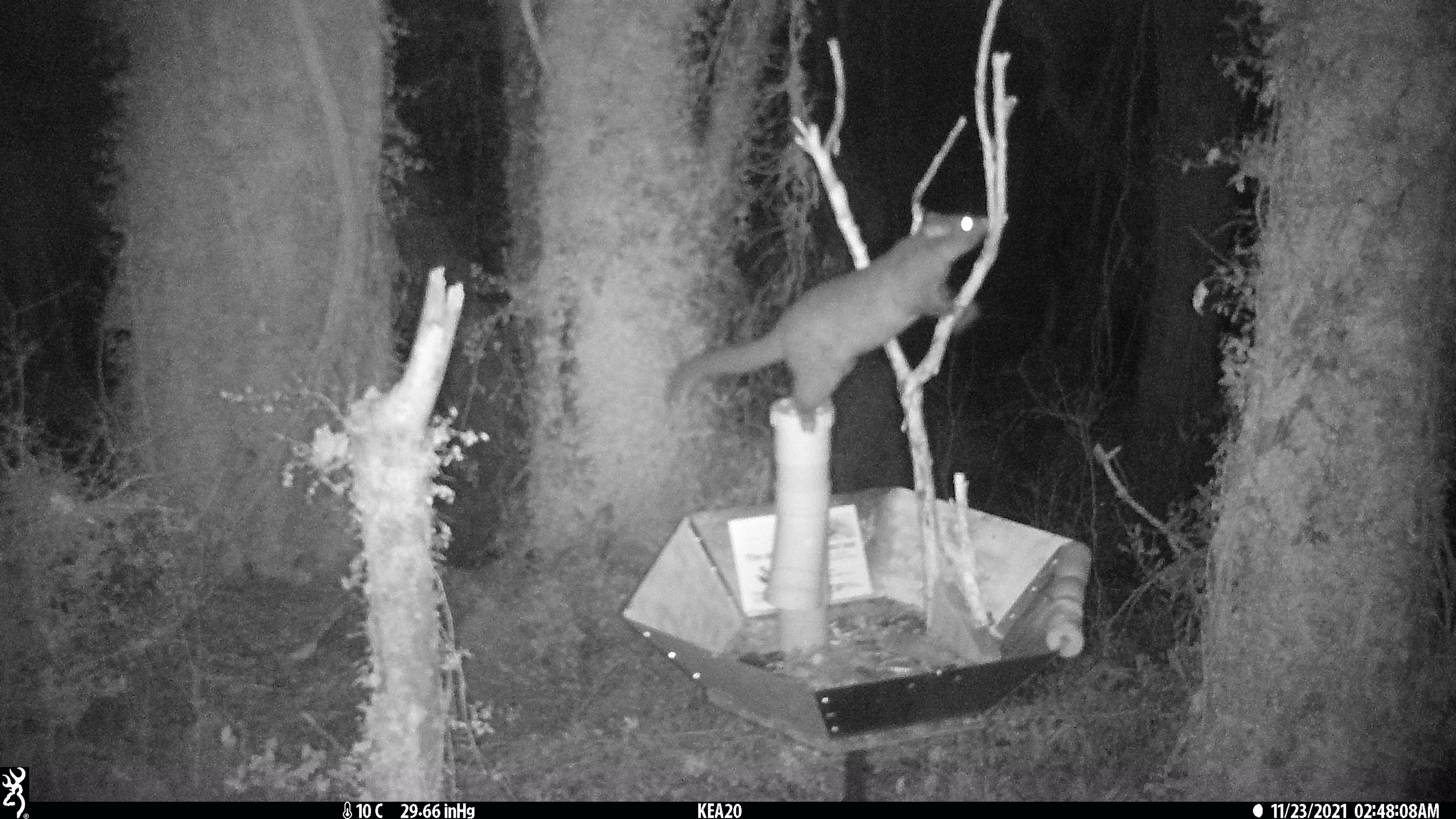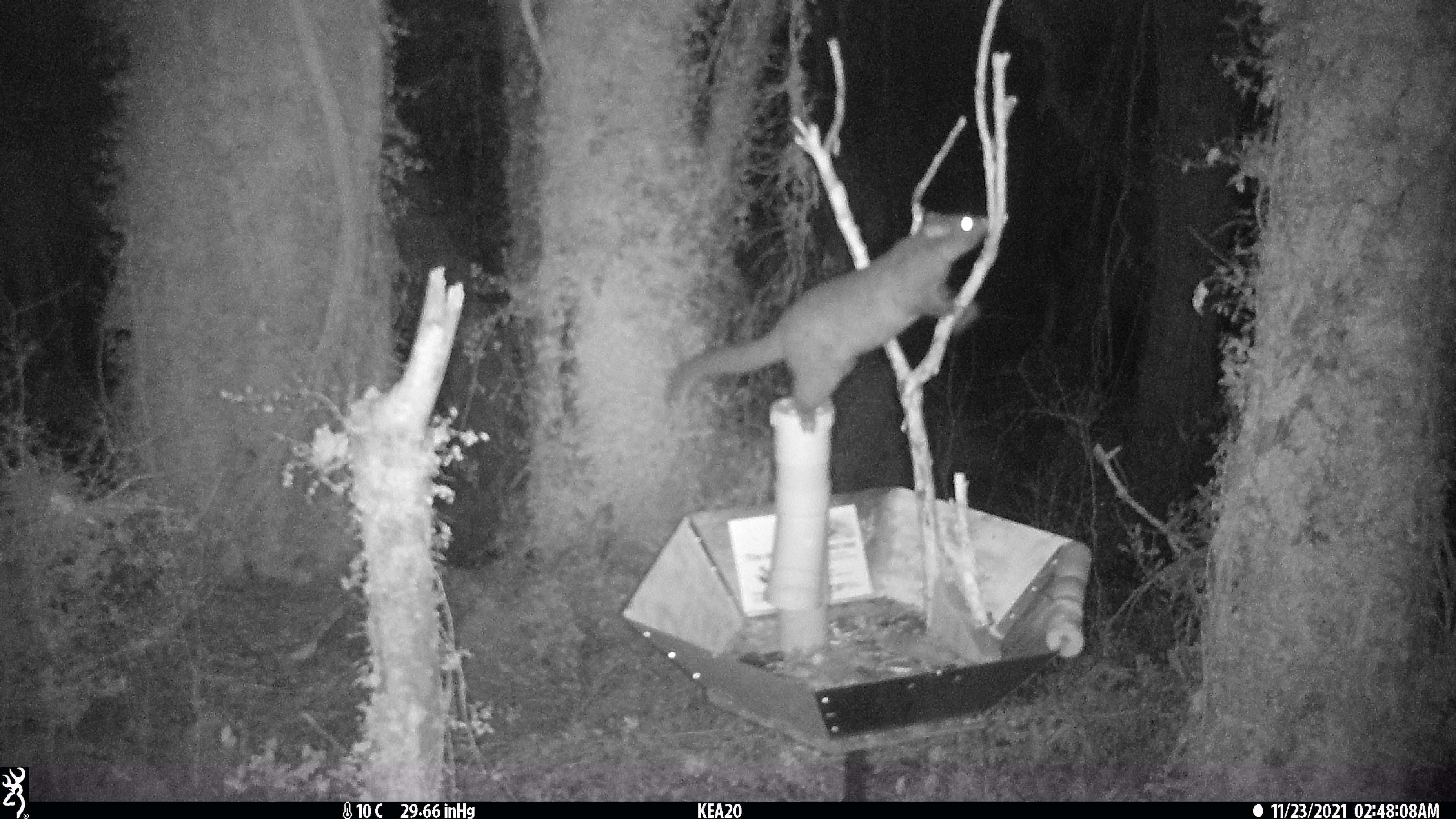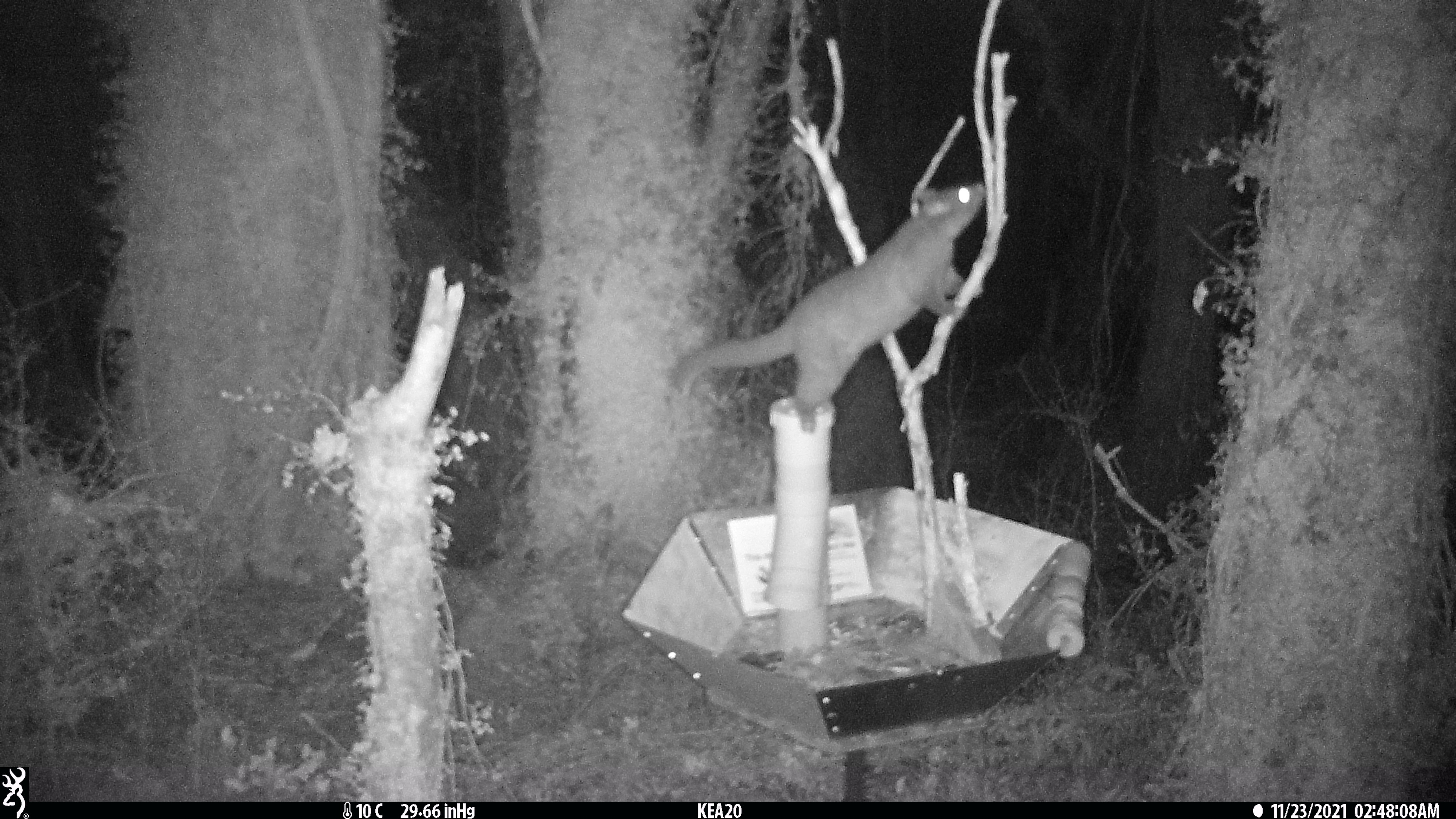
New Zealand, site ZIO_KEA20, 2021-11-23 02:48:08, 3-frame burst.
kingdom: Animalia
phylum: Chordata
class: Mammalia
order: Diprotodontia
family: Phalangeridae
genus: Trichosurus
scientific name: Trichosurus vulpecula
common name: common brushtail possum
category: possum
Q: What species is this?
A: Possum (common brushtail possum) (Trichosurus vulpecula).